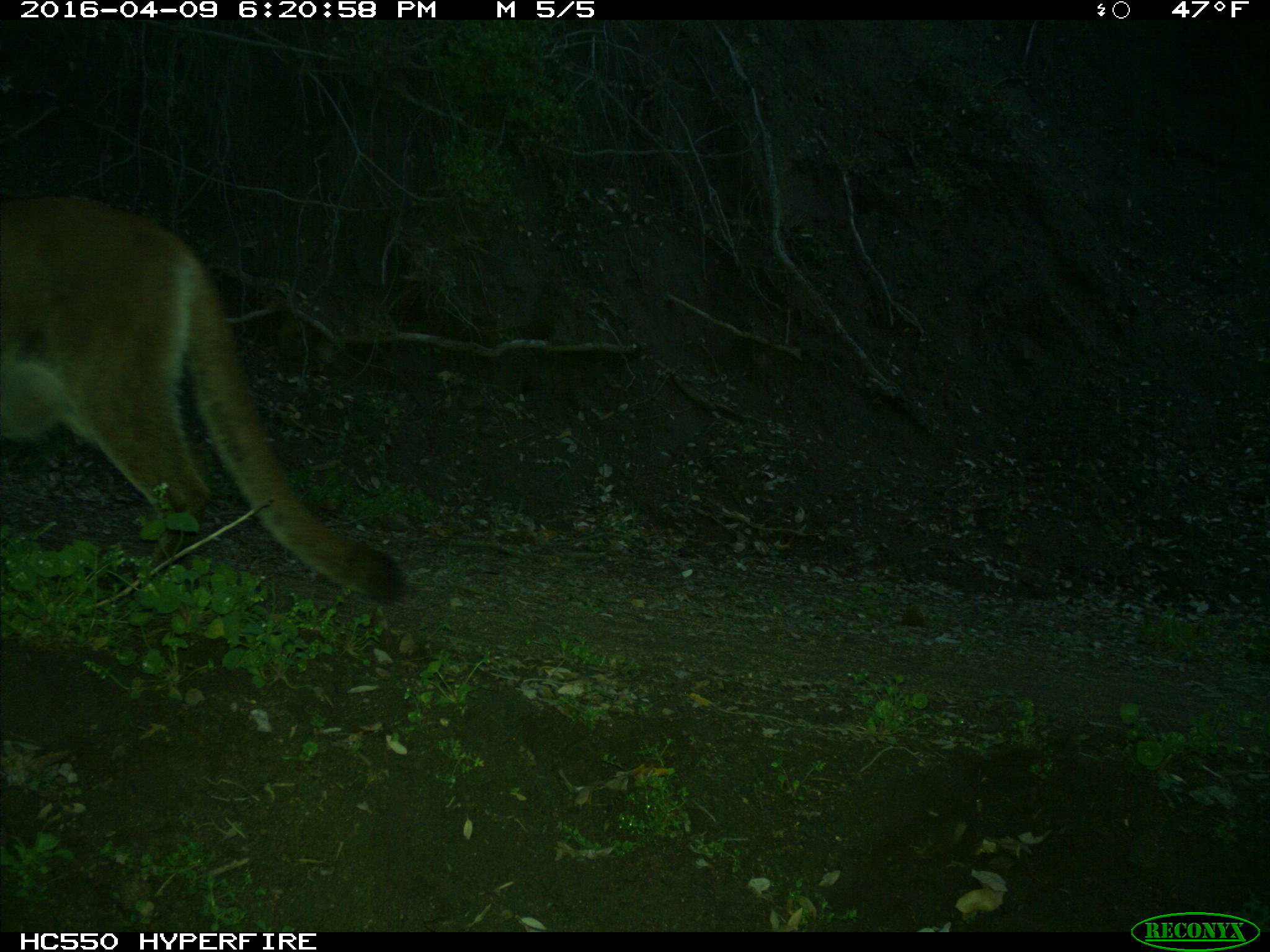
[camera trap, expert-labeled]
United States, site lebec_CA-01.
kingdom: Animalia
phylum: Chordata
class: Mammalia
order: Carnivora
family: Felidae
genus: Puma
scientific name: Puma concolor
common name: mountain lion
Puma concolor (mountain lion).